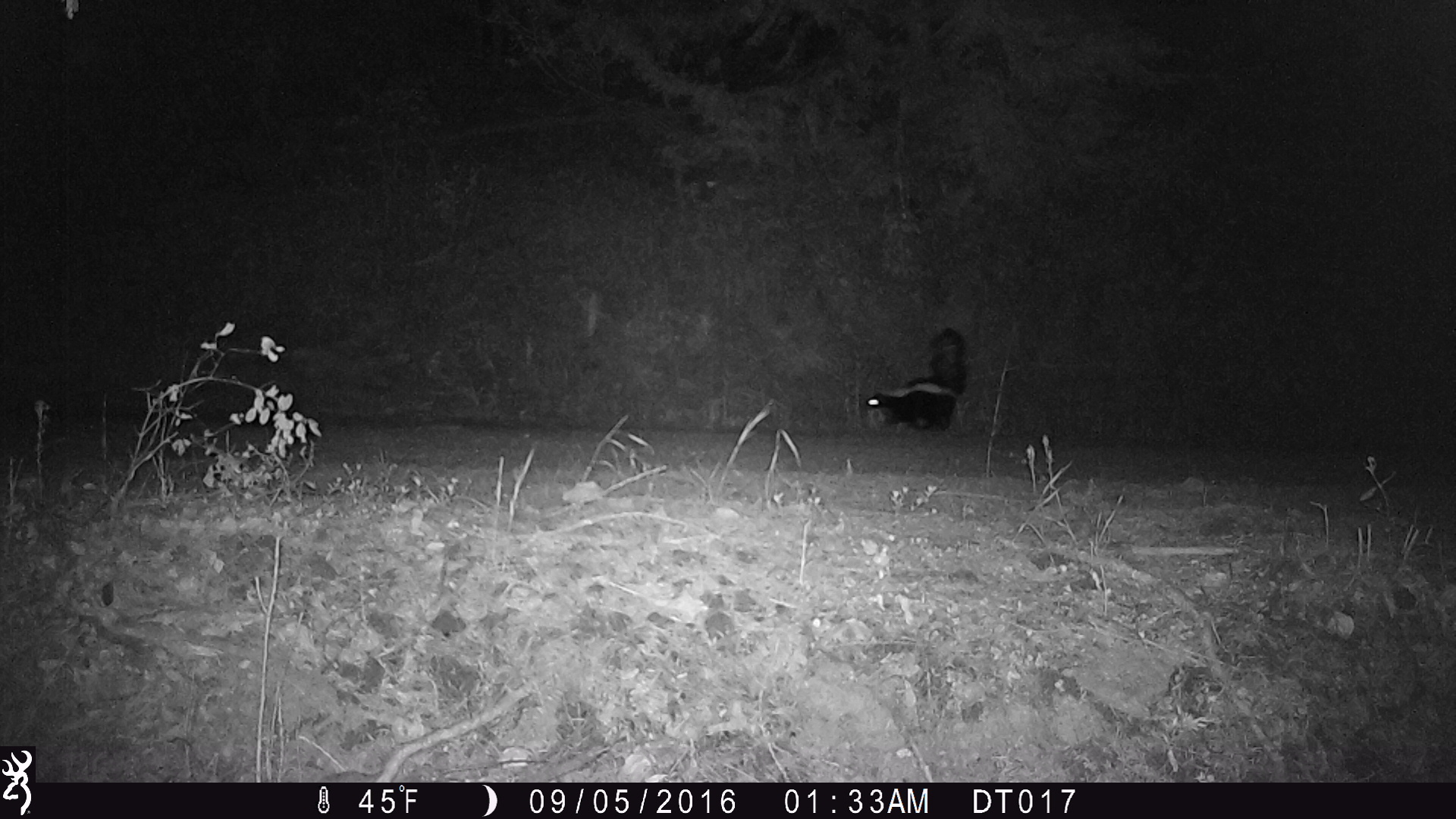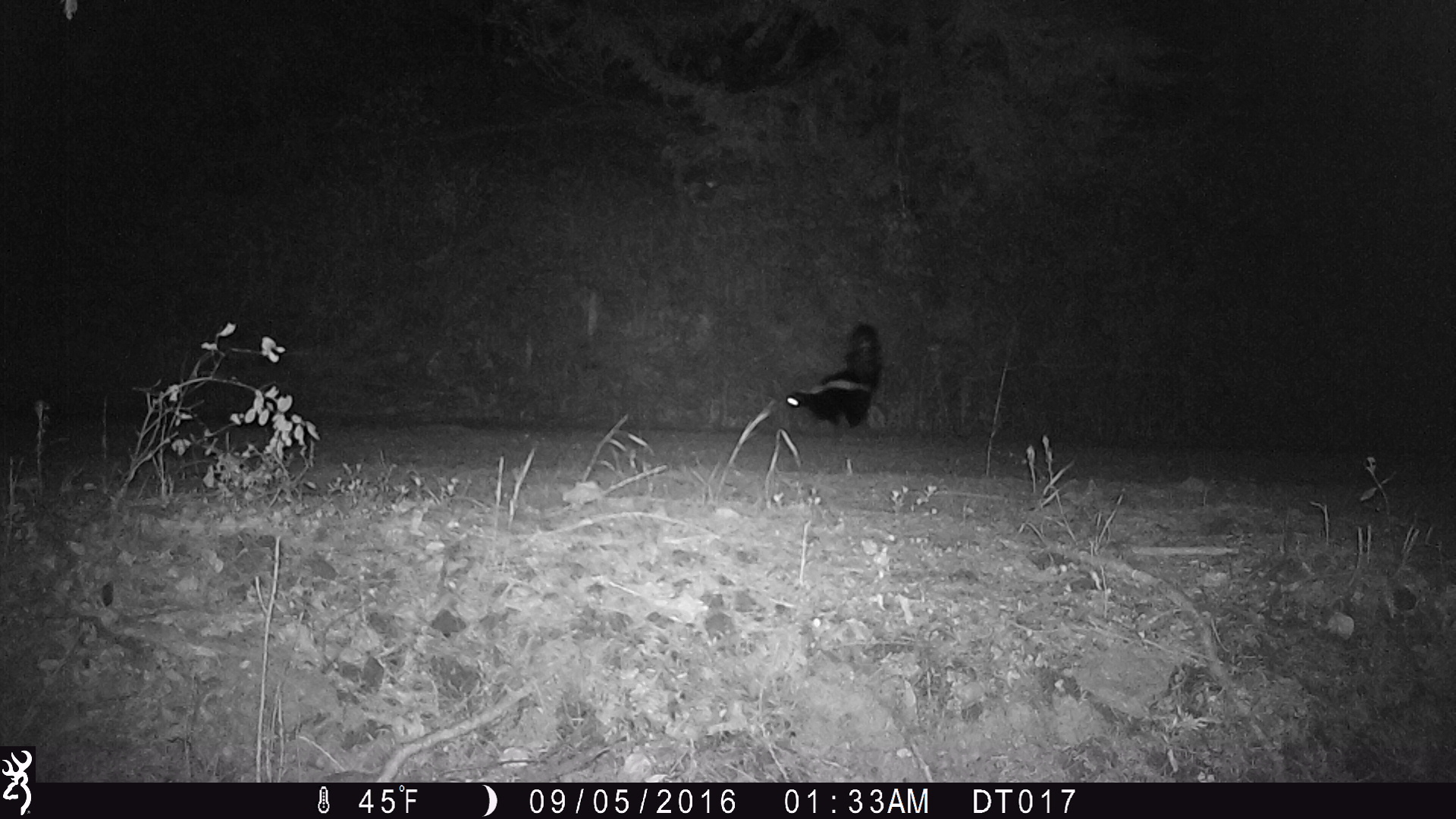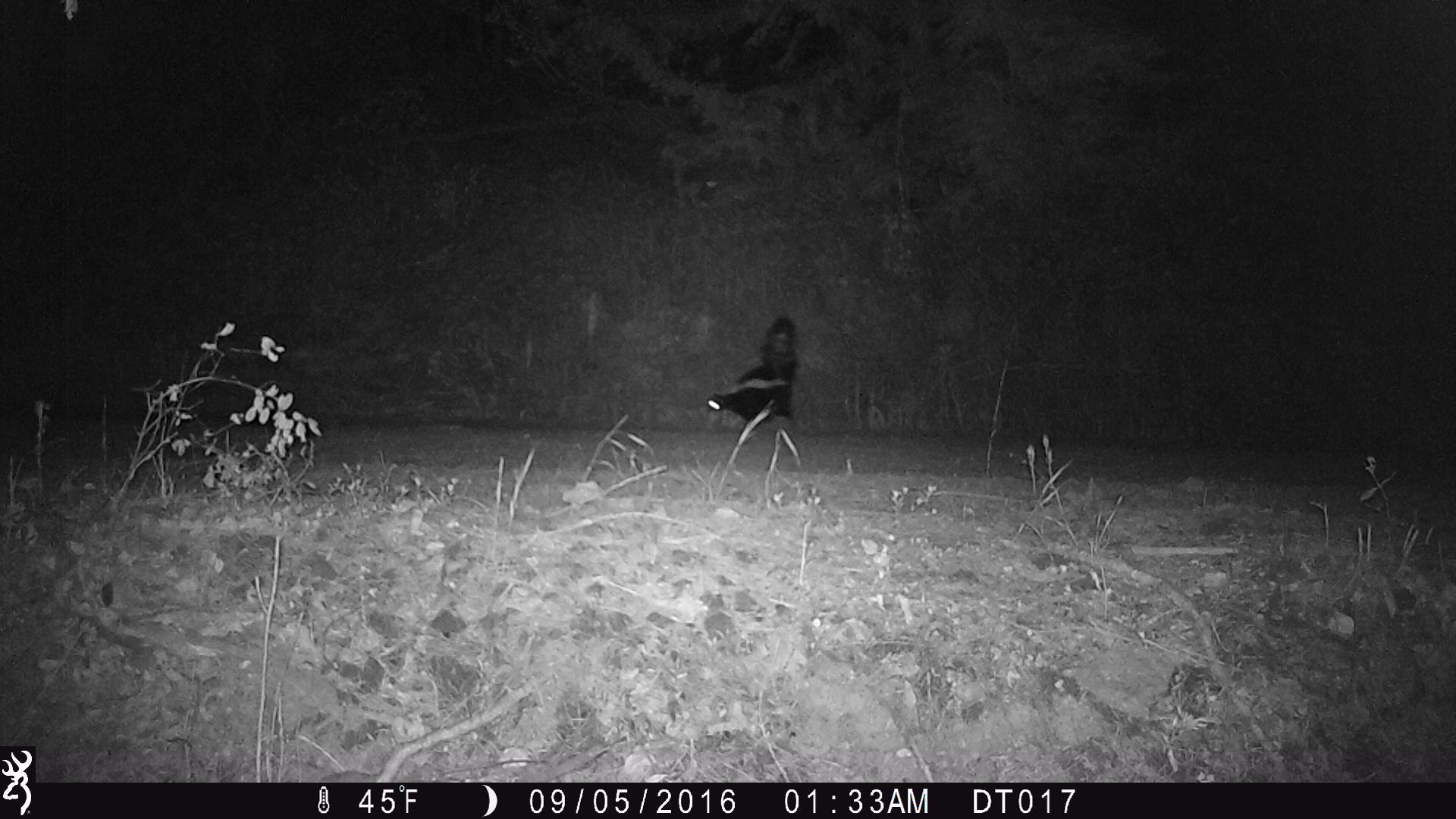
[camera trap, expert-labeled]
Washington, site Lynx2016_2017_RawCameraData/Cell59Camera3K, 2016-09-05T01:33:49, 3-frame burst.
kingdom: Animalia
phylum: Chordata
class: Mammalia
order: Carnivora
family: Mephitidae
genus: Mephitis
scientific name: Mephitis mephitis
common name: striped skunk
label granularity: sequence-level